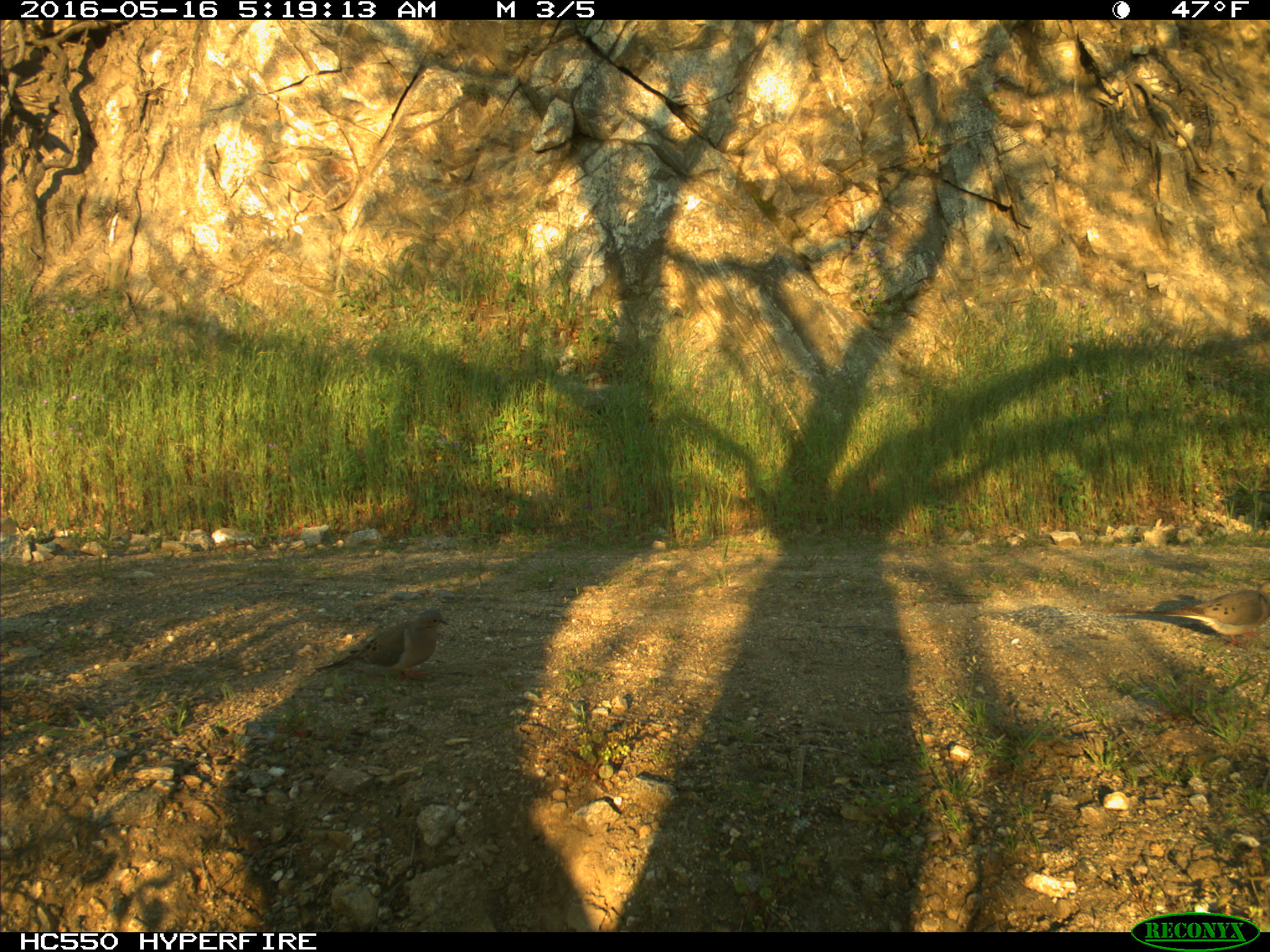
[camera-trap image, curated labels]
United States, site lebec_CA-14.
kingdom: Animalia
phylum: Chordata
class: Aves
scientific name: Aves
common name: birds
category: unidentified bird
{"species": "unidentified bird (birds) (Aves)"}